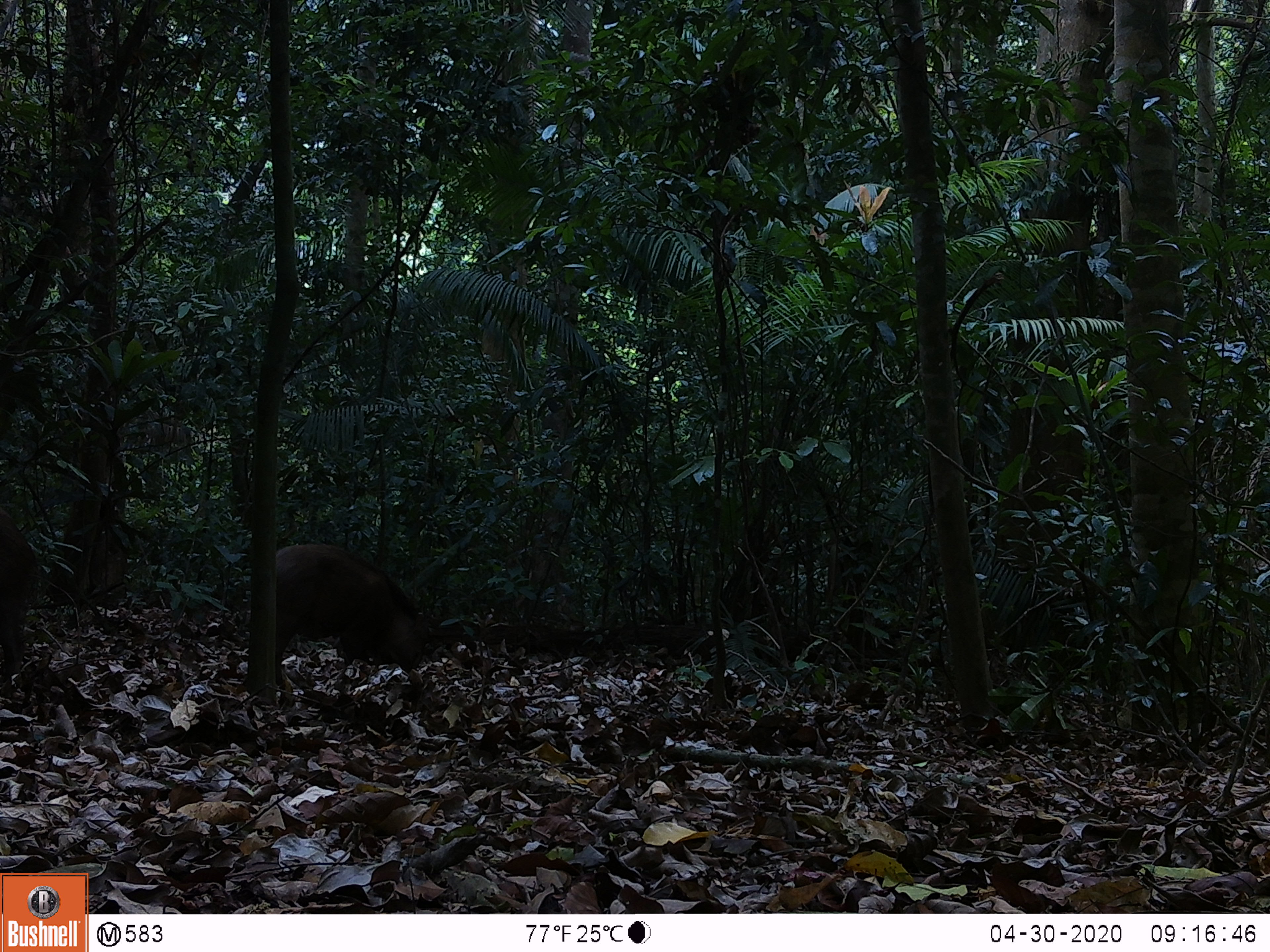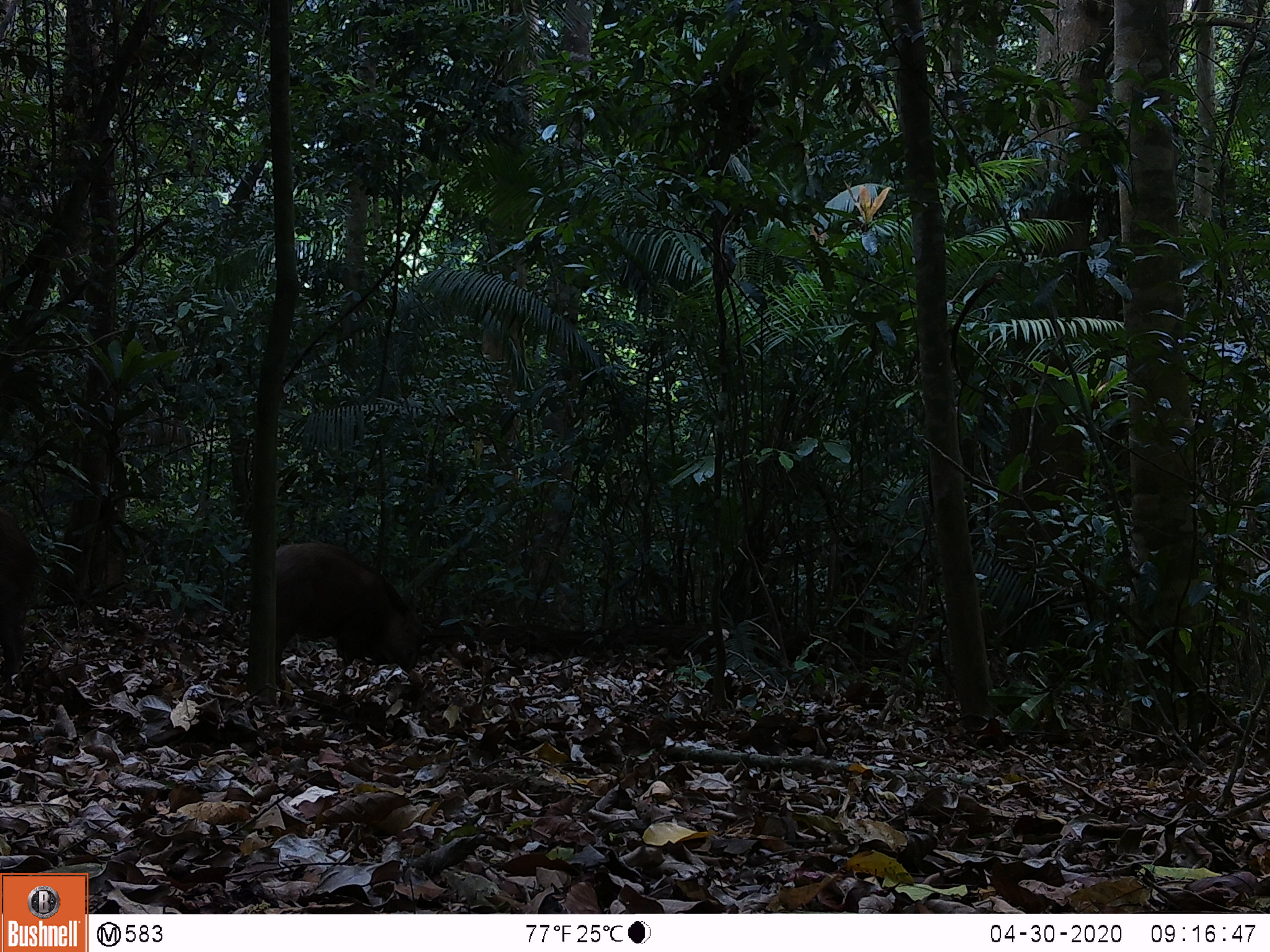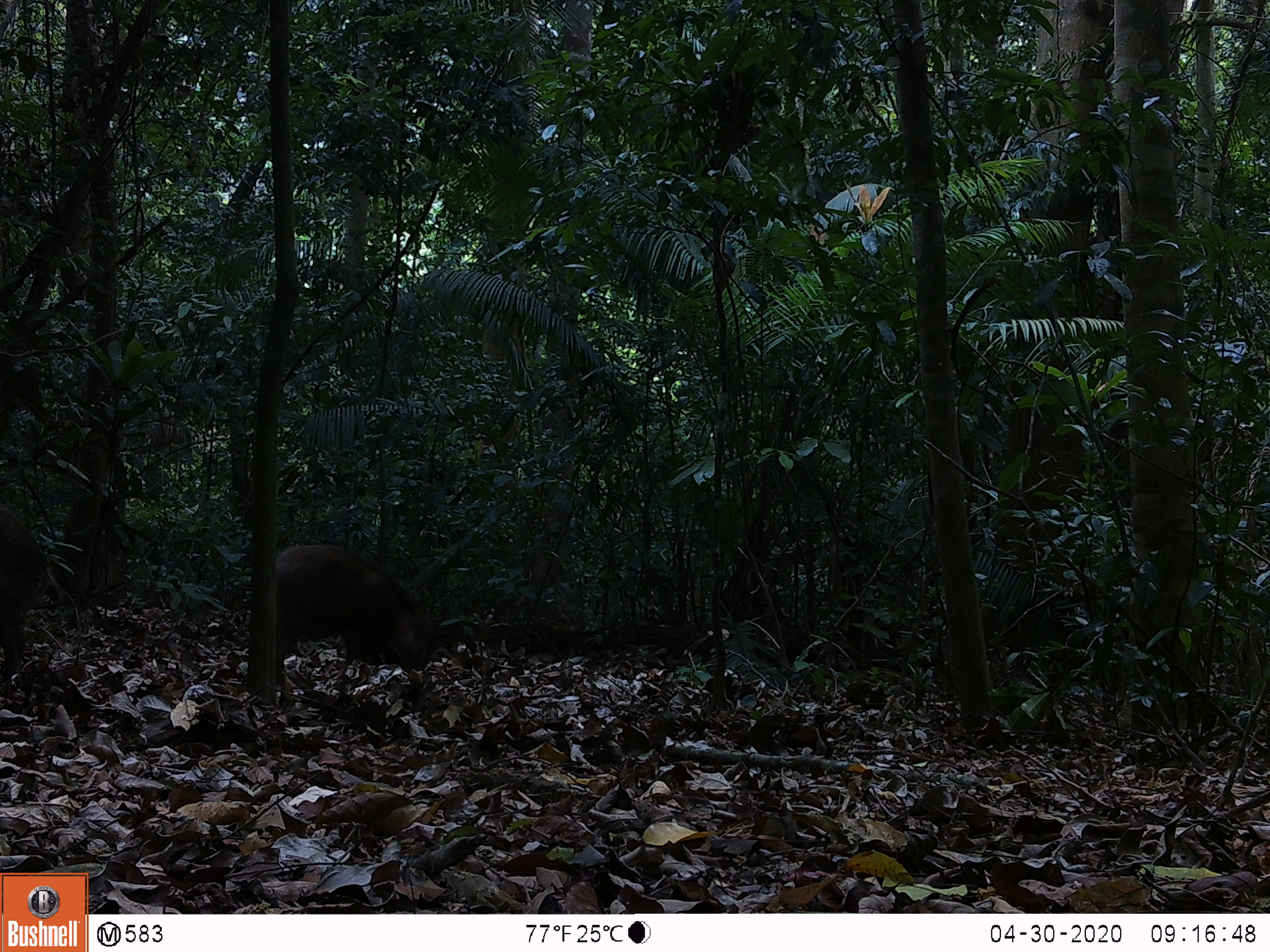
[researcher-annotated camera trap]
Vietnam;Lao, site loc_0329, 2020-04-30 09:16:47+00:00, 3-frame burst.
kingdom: Animalia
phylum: Chordata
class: Mammalia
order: Artiodactyla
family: Suidae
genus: Sus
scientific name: Sus scrofa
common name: eurasian wild pig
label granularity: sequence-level